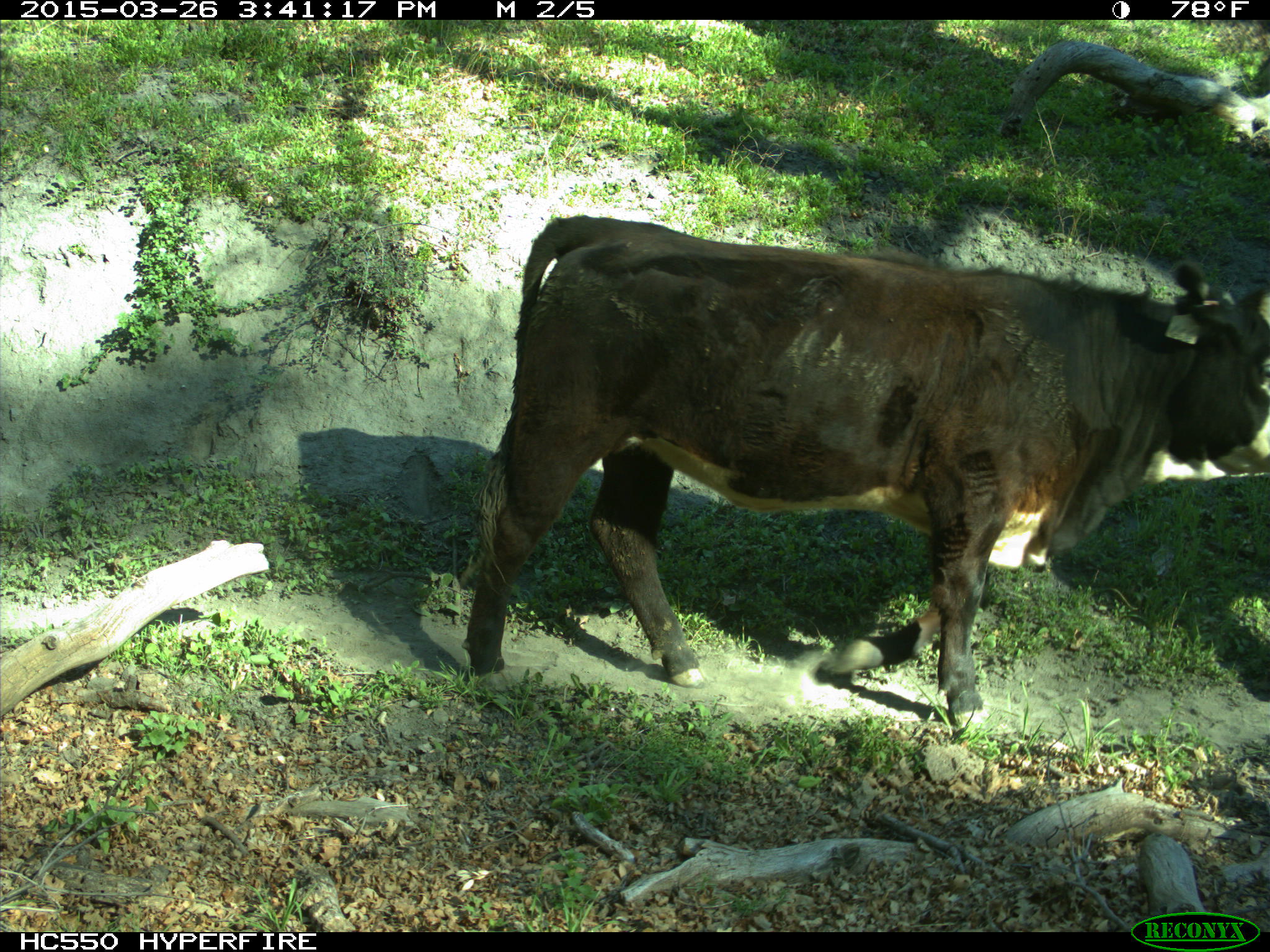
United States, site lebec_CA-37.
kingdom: Animalia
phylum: Chordata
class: Mammalia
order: Artiodactyla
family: Bovidae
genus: Bos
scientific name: Bos taurus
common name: domestic cow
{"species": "Bos taurus (domestic cow)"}